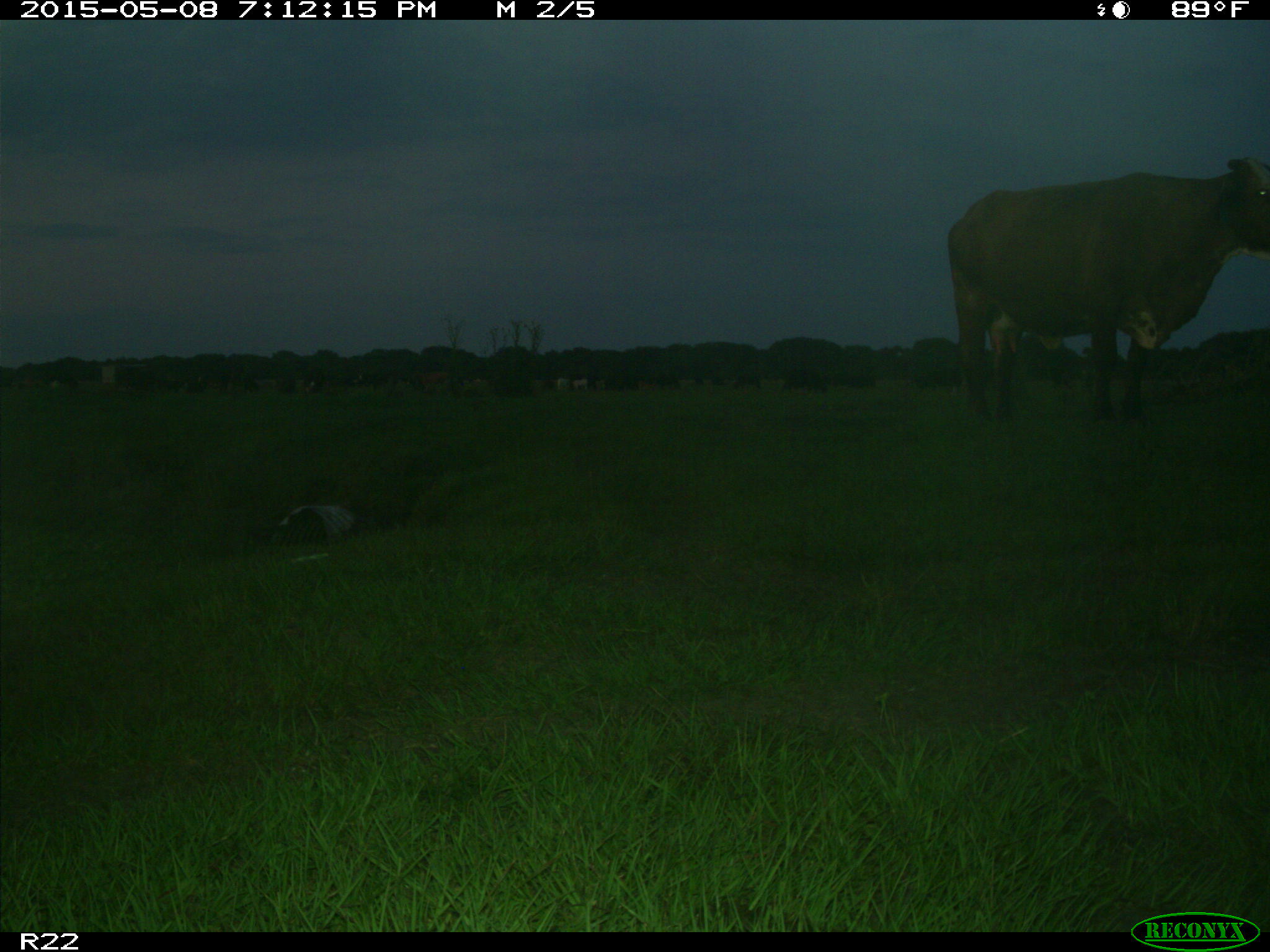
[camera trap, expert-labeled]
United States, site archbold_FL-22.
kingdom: Animalia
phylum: Chordata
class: Mammalia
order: Artiodactyla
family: Bovidae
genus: Bos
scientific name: Bos taurus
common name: domestic cow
Bos taurus (domestic cow).